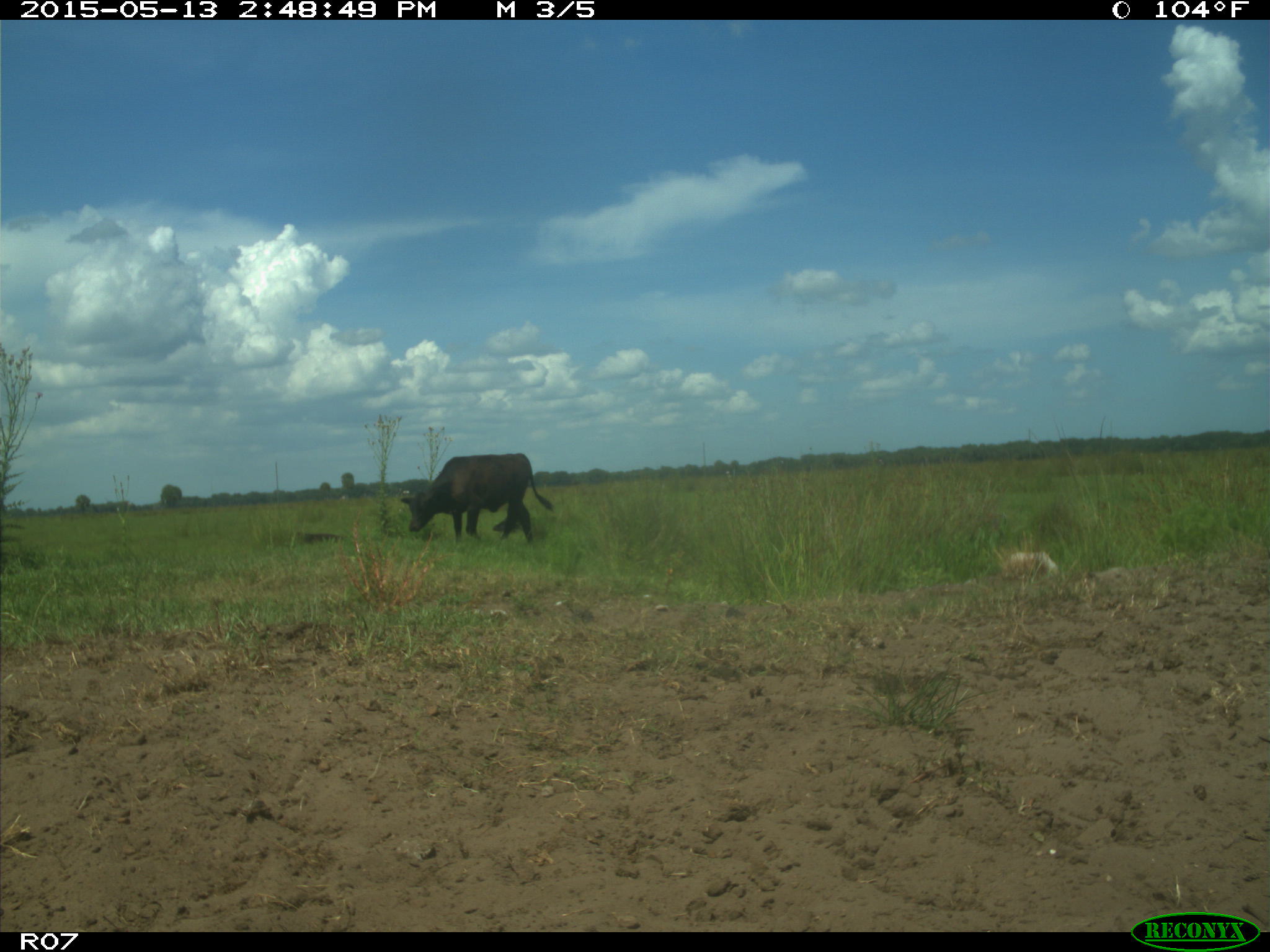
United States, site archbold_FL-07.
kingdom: Animalia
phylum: Chordata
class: Mammalia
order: Artiodactyla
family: Bovidae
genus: Bos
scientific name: Bos taurus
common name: domestic cow